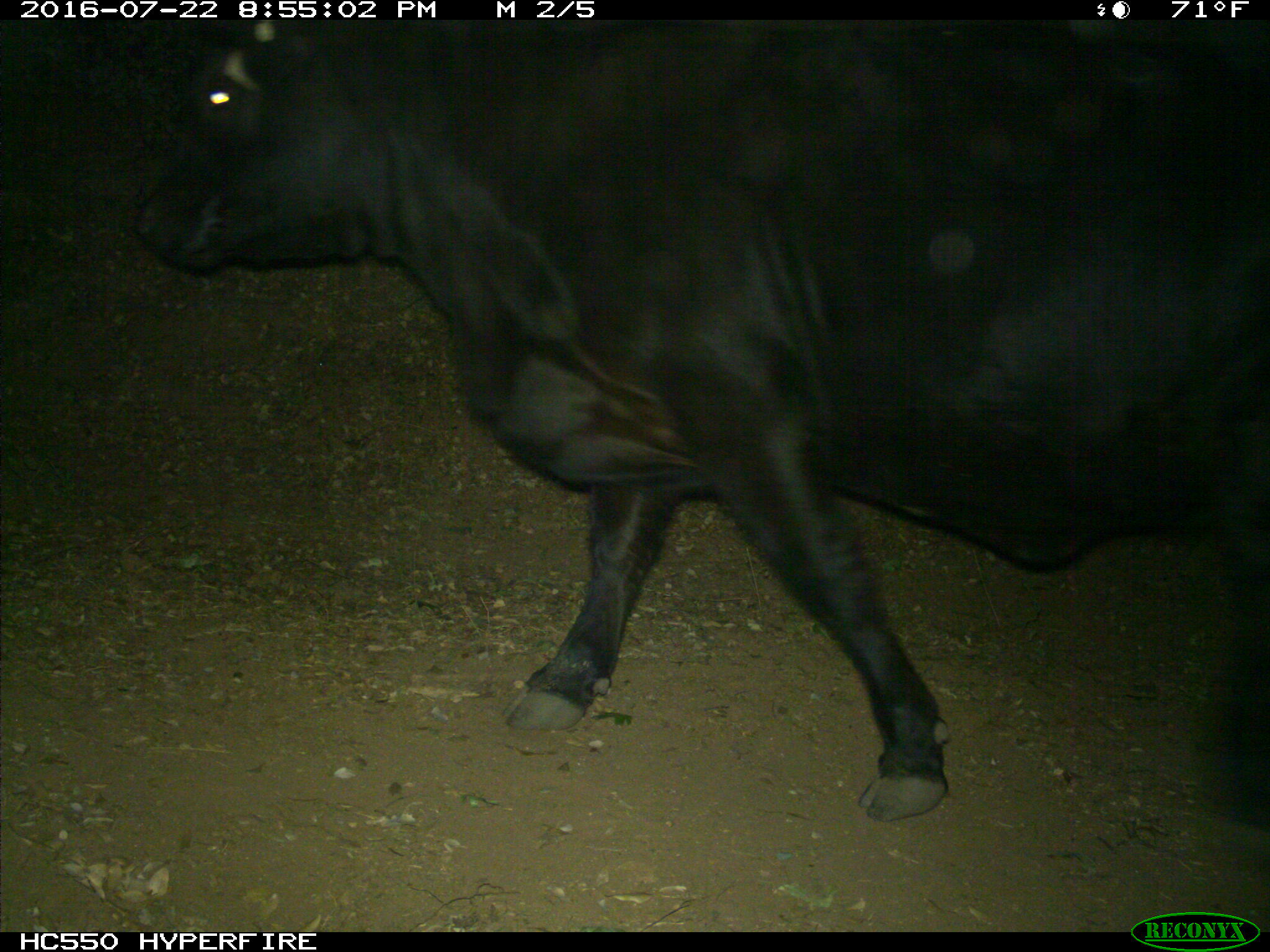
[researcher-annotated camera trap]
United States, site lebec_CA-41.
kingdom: Animalia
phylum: Chordata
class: Mammalia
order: Artiodactyla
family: Bovidae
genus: Bos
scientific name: Bos taurus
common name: domestic cow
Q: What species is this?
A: Bos taurus (domestic cow).